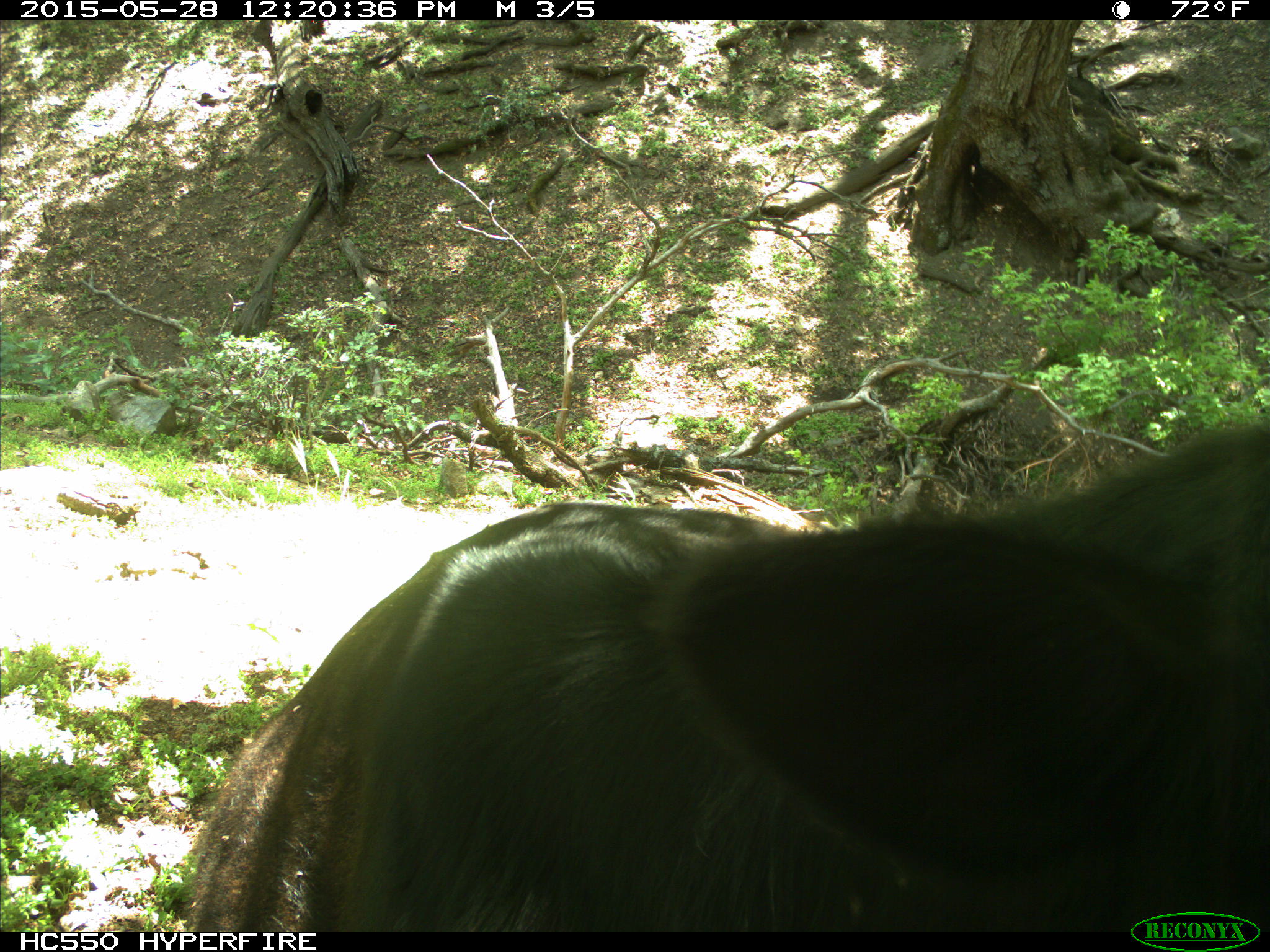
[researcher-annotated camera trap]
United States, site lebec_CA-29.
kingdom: Animalia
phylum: Chordata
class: Mammalia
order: Artiodactyla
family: Bovidae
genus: Bos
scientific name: Bos taurus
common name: domestic cow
Bos taurus (domestic cow).